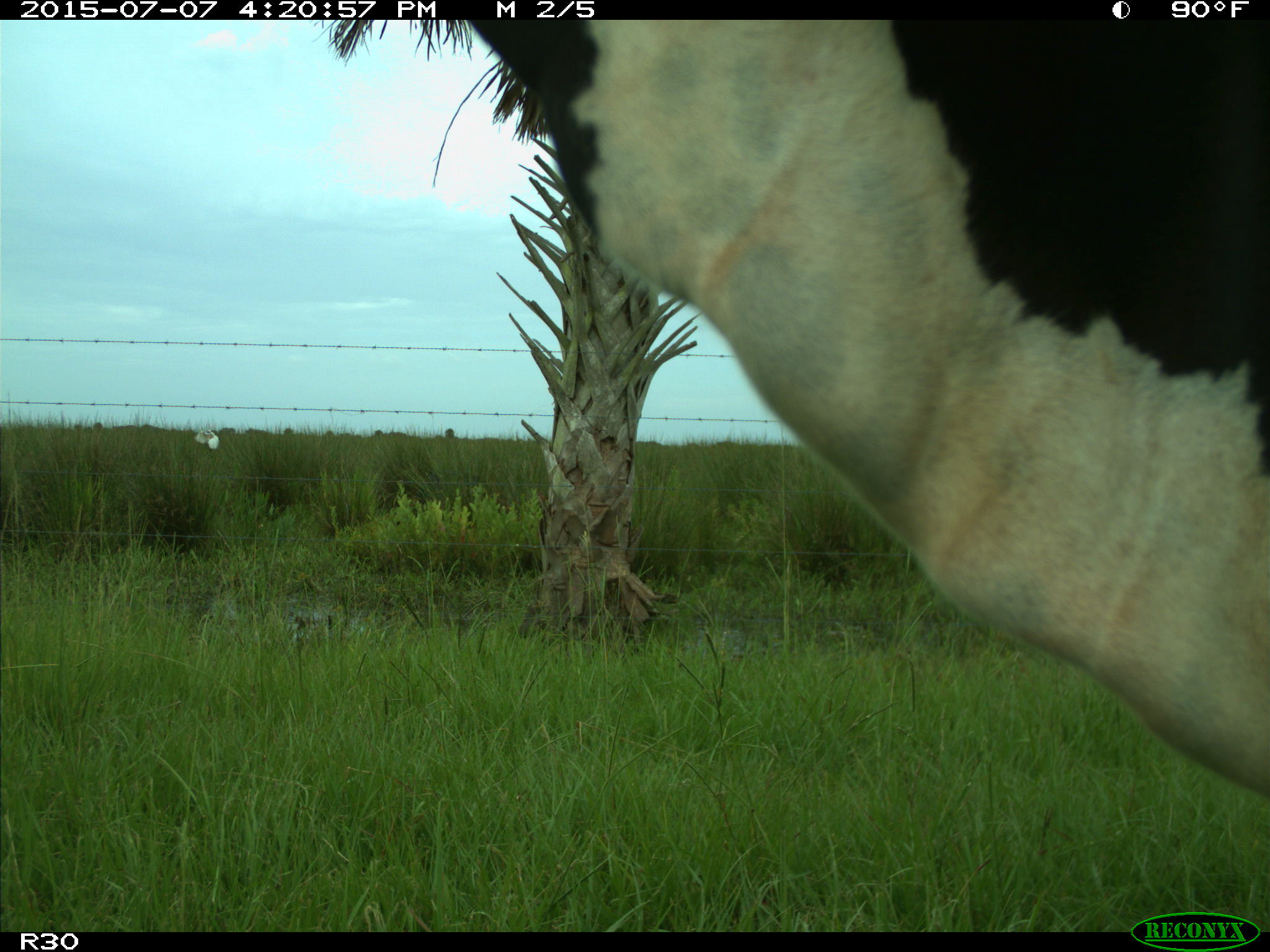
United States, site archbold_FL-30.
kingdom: Animalia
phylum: Chordata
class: Mammalia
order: Artiodactyla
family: Bovidae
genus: Bos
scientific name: Bos taurus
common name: domestic cow